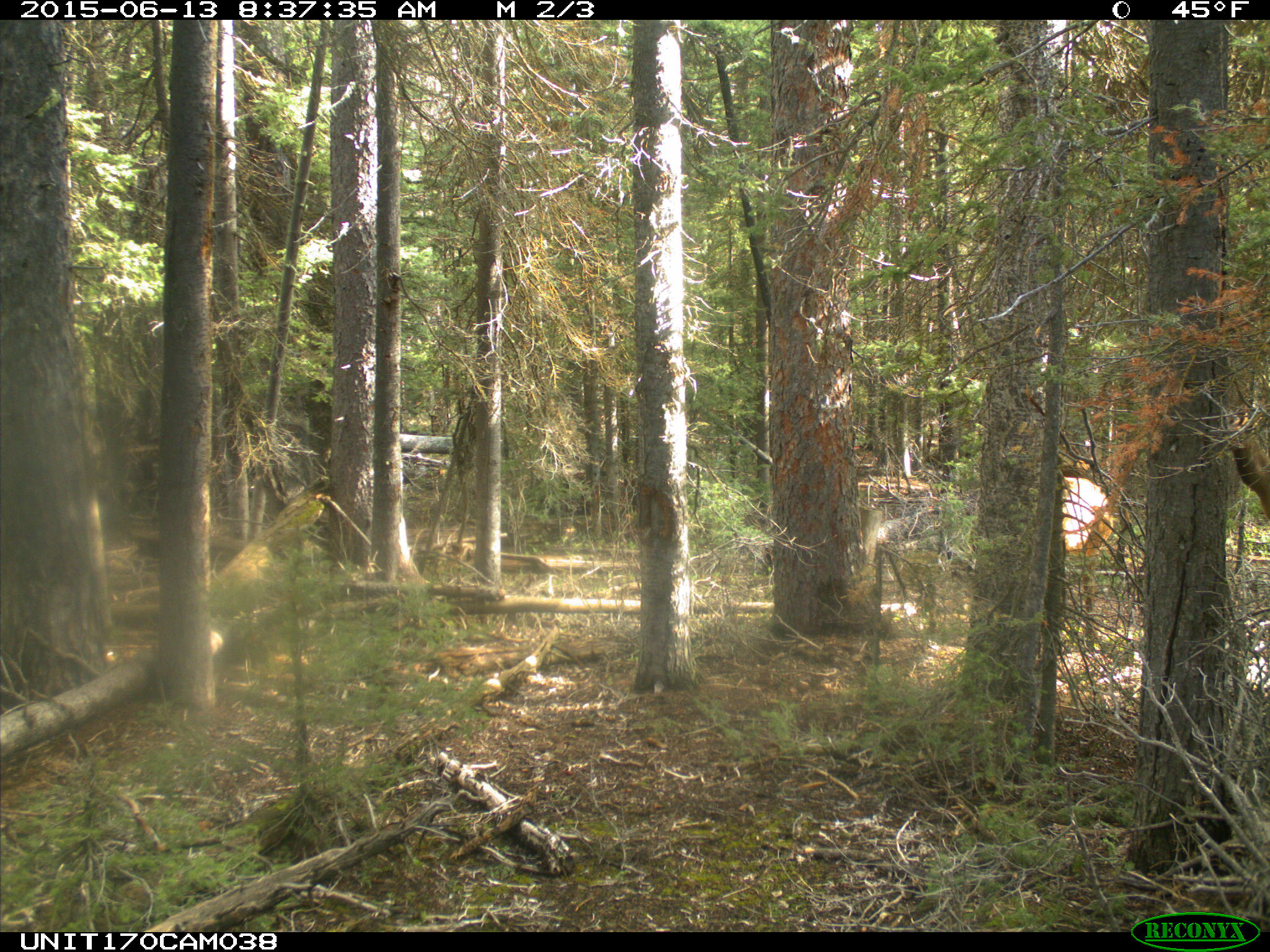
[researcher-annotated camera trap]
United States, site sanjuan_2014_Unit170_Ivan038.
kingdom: Animalia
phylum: Chordata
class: Mammalia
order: Artiodactyla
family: Cervidae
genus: Cervus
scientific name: Cervus elaphus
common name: red deer